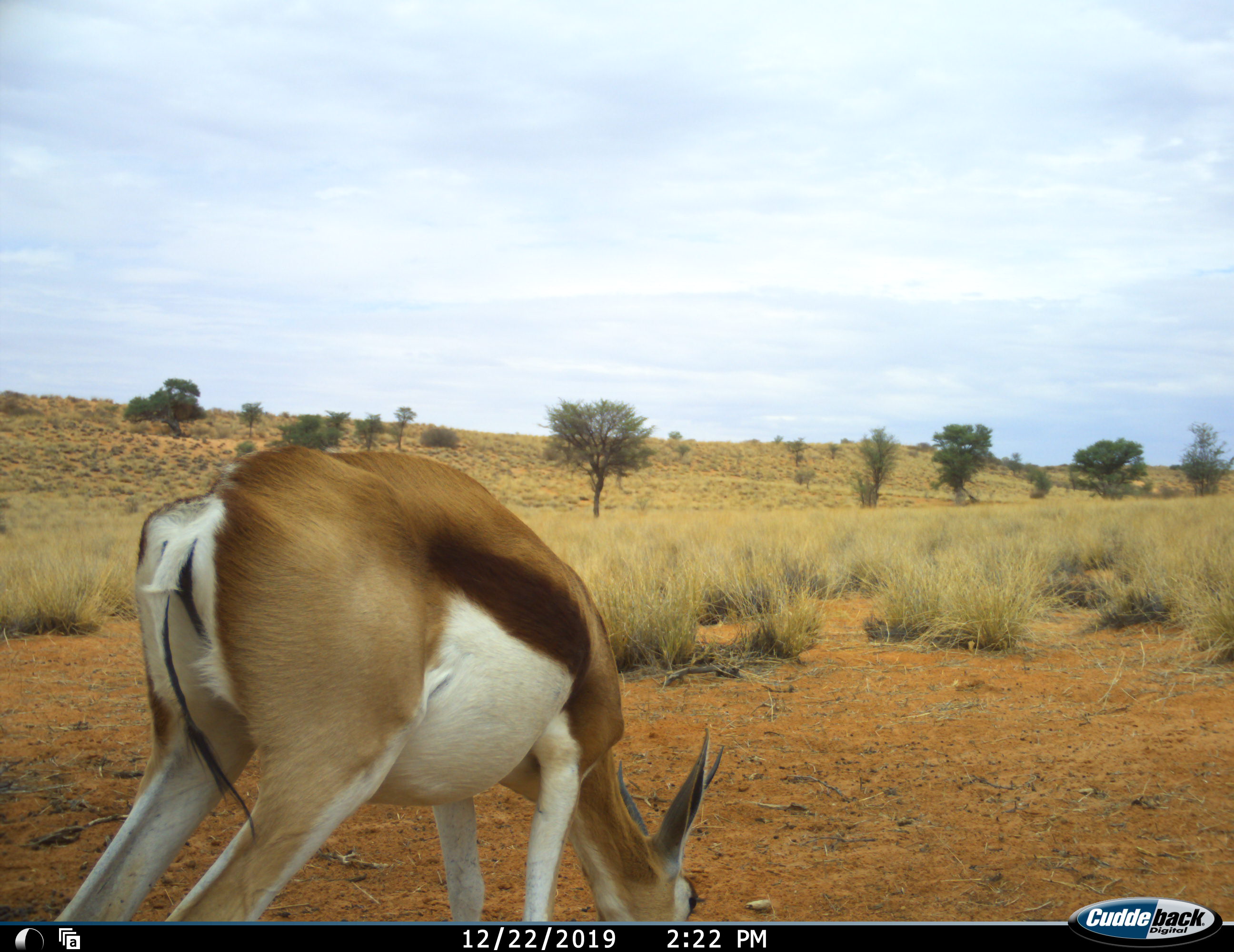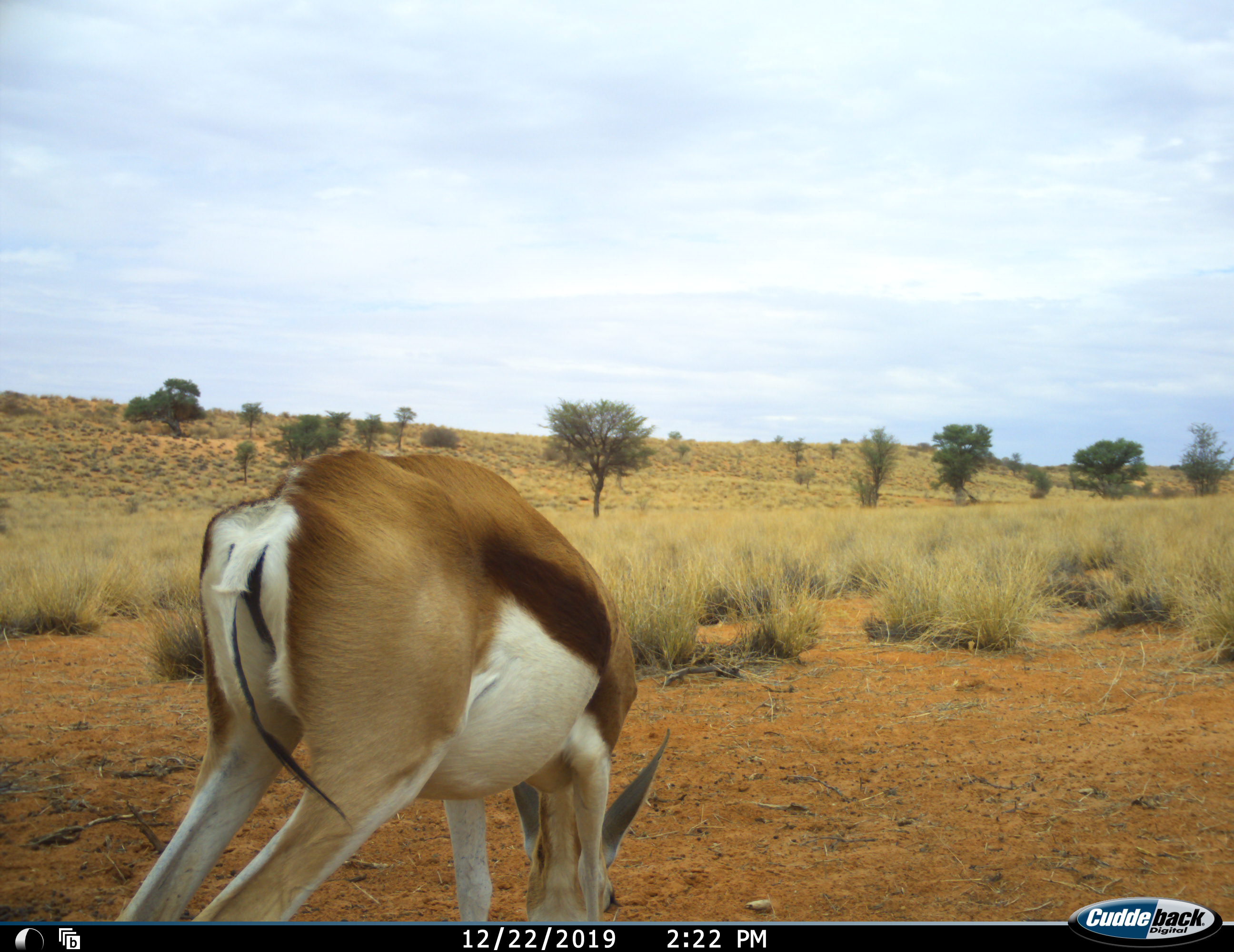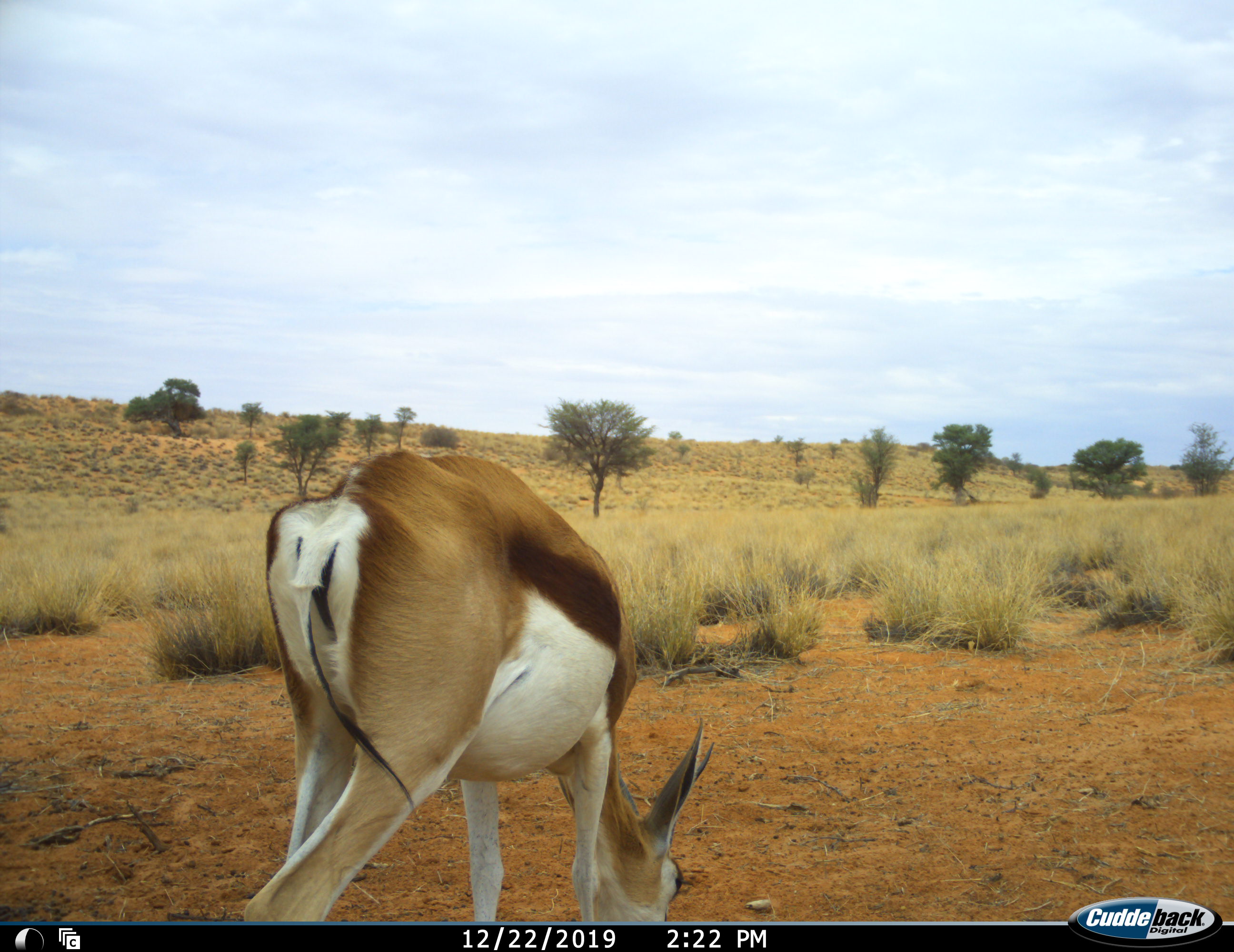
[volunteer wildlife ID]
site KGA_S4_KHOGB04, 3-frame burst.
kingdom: Animalia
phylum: Chordata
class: Mammalia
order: Artiodactyla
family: Bovidae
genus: Antidorcas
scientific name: Antidorcas marsupialis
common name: springbok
Springbok (Antidorcas marsupialis), count 1. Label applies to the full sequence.